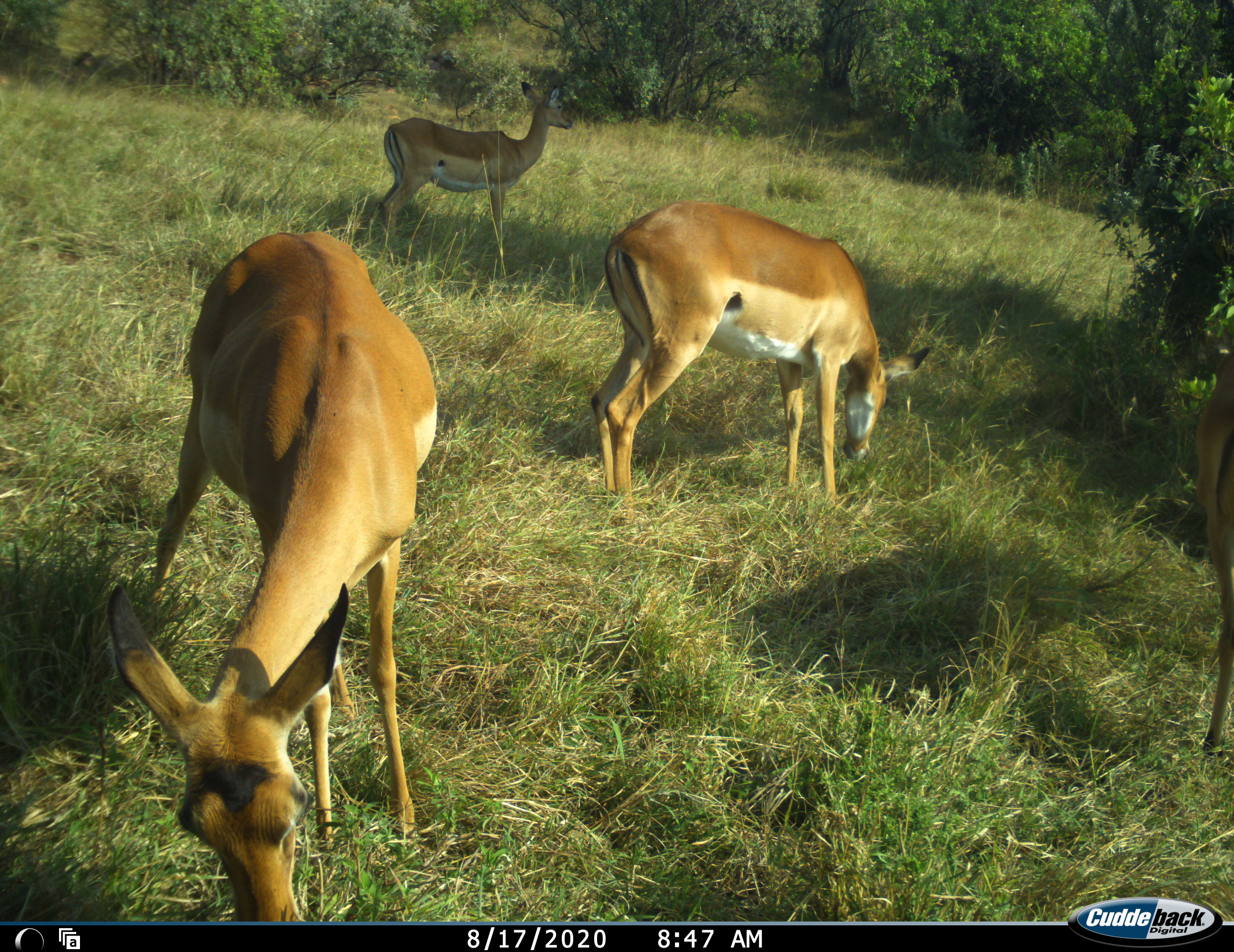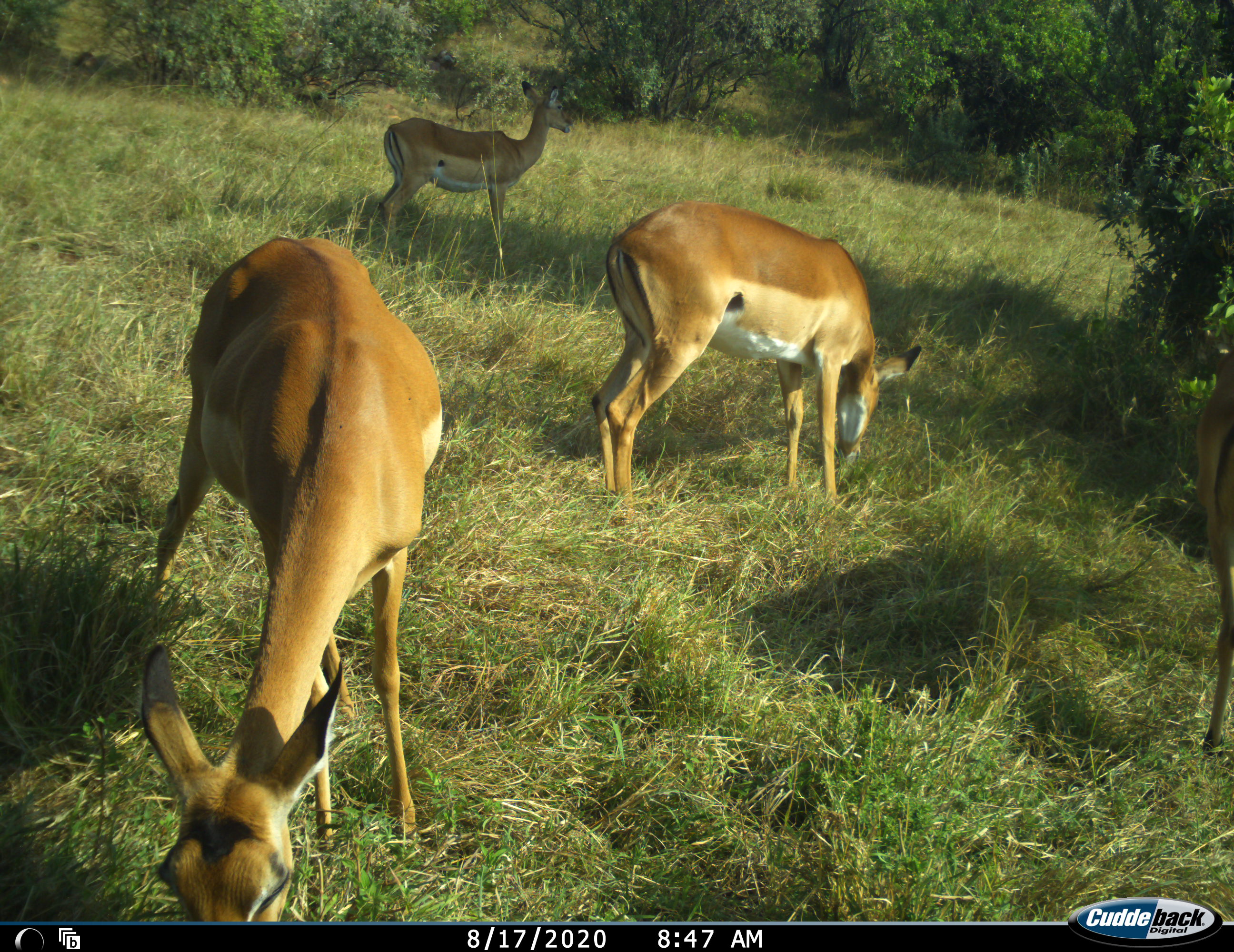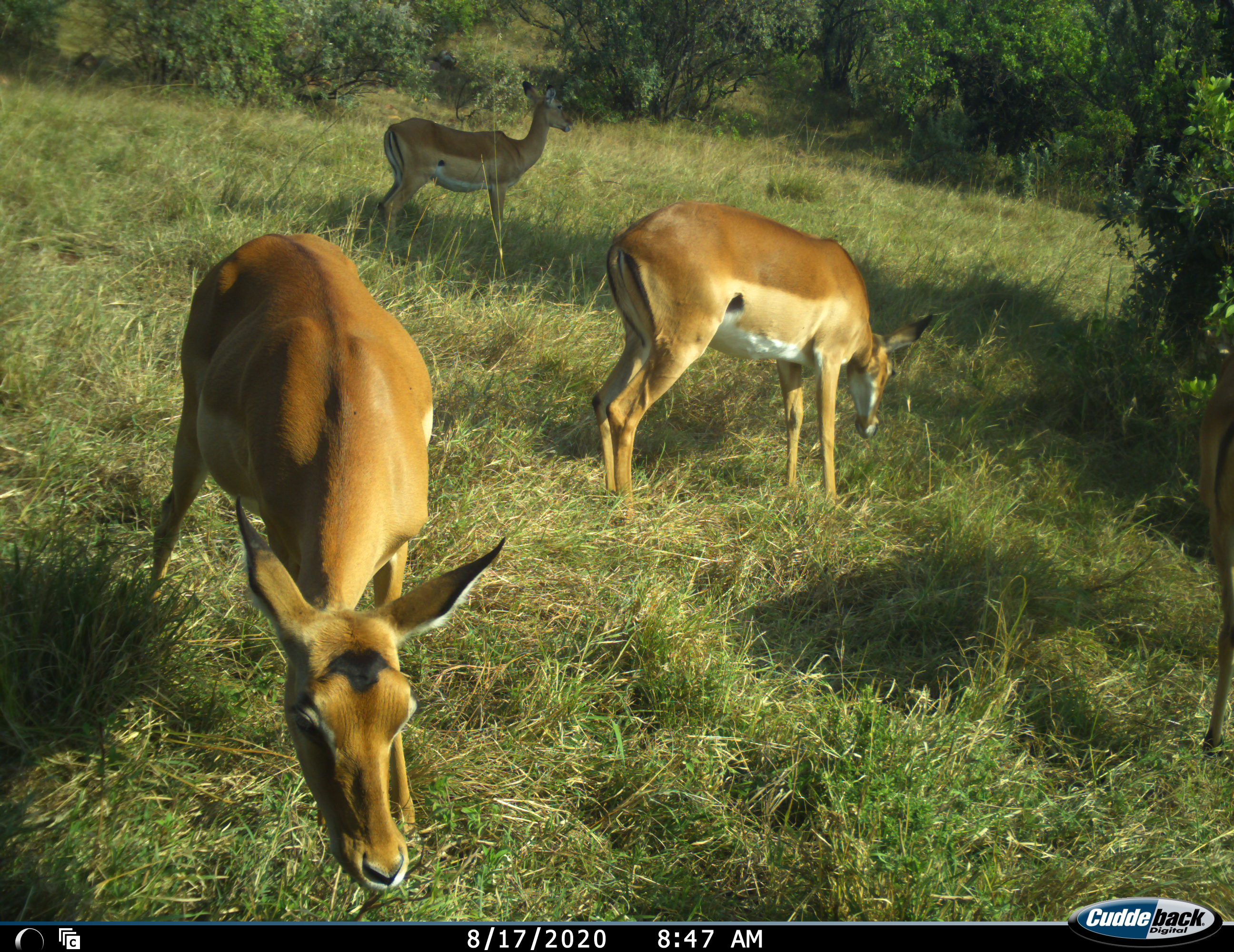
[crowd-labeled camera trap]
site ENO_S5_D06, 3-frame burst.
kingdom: Animalia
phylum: Chordata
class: Mammalia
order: Artiodactyla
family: Bovidae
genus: Aepyceros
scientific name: Aepyceros melampus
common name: impala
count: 3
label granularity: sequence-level